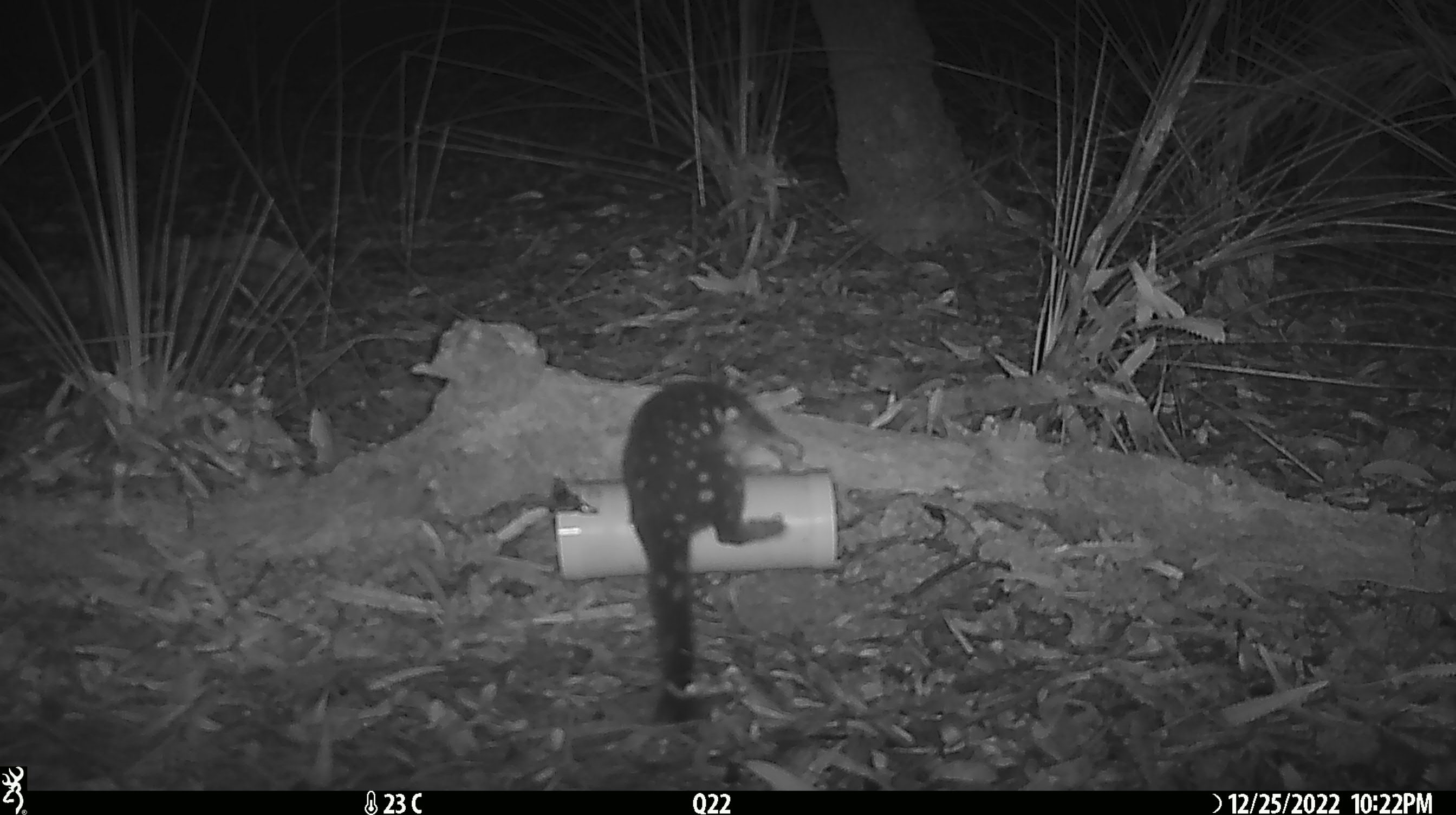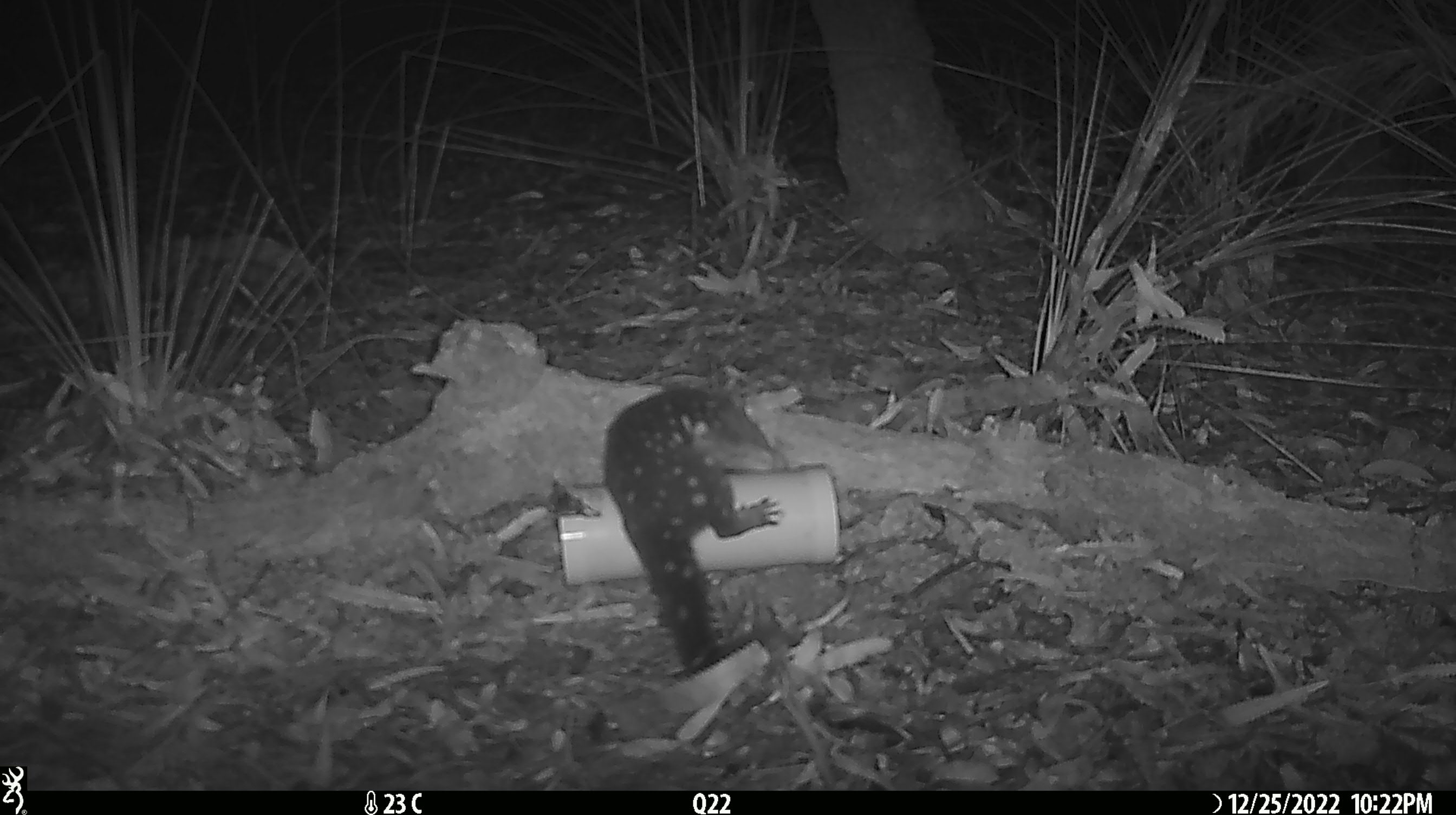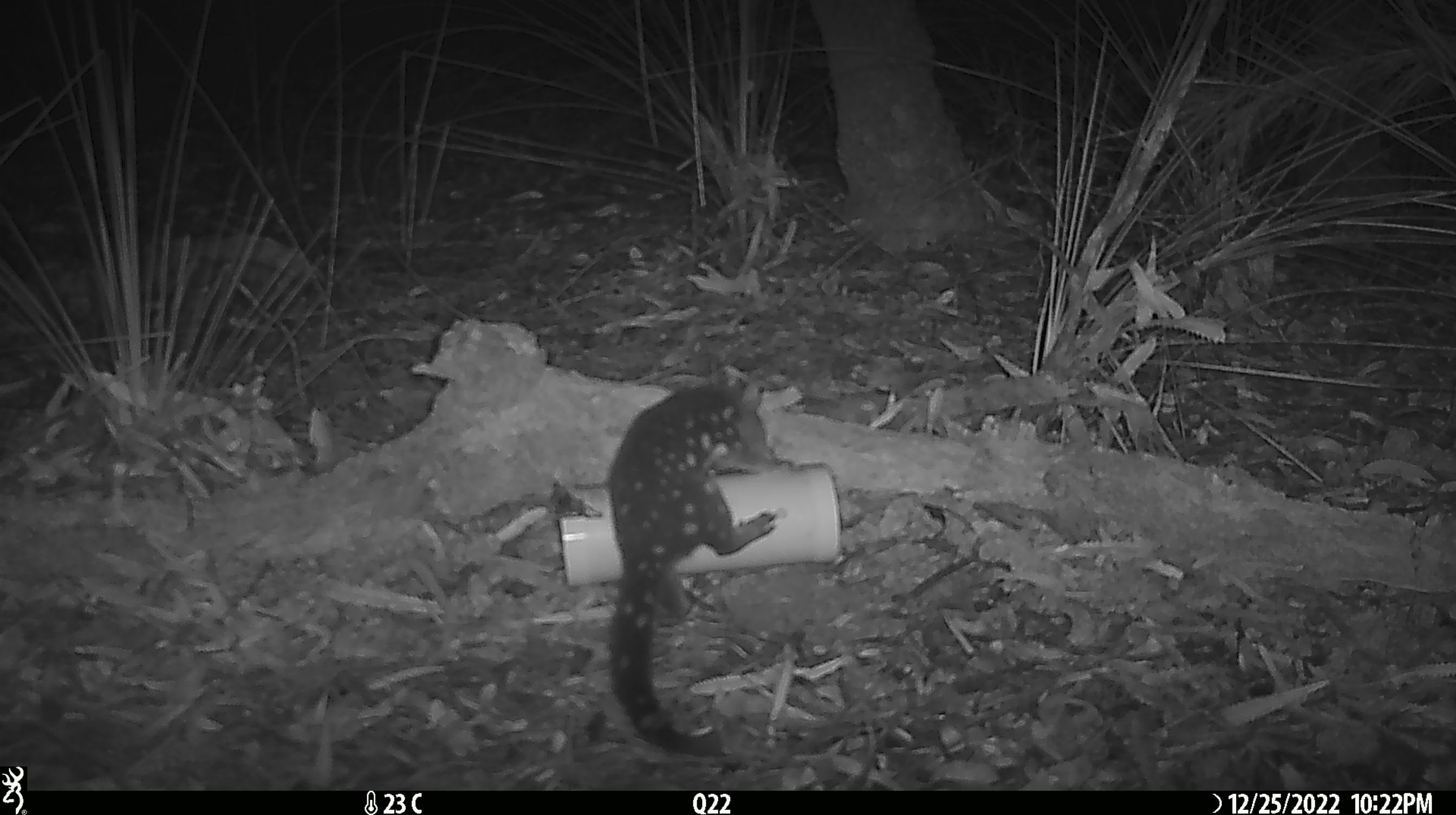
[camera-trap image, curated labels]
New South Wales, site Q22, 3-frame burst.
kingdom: Animalia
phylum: Chordata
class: Mammalia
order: Dasyuromorphia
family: Dasyuridae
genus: Dasyurus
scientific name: Dasyurus maculatus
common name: spotted-tailed quoll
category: quoll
Quoll (spotted-tailed quoll) (Dasyurus maculatus).